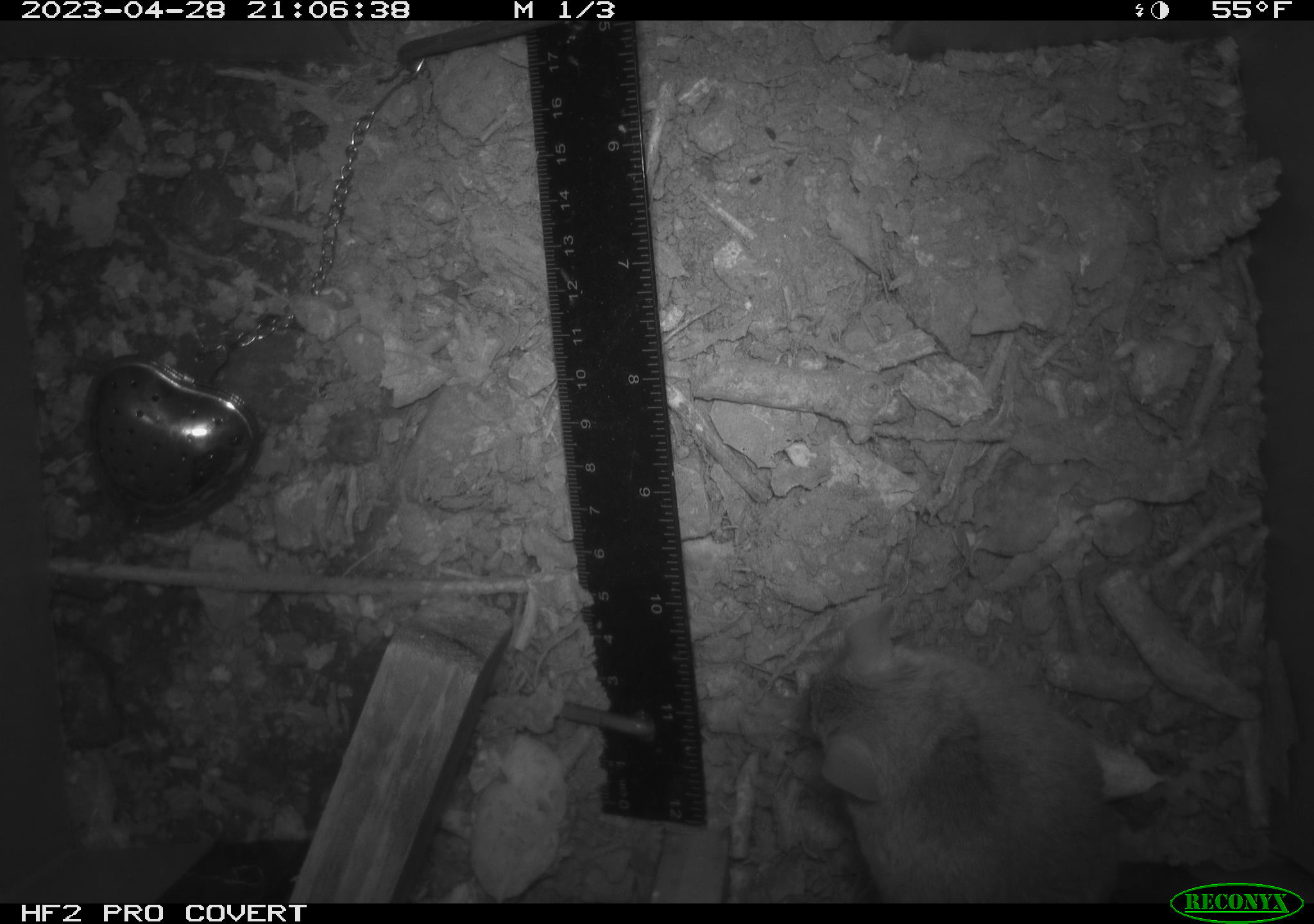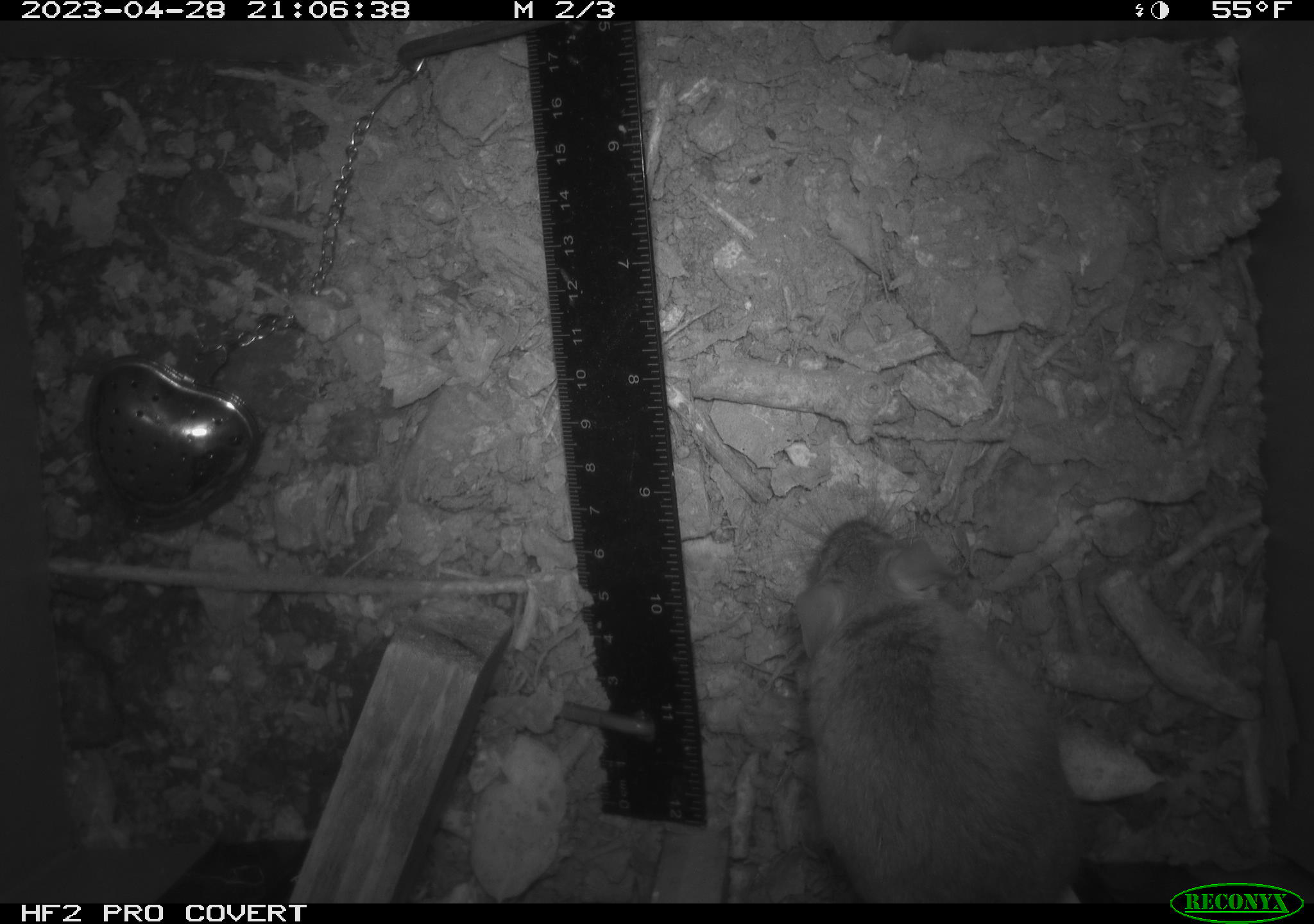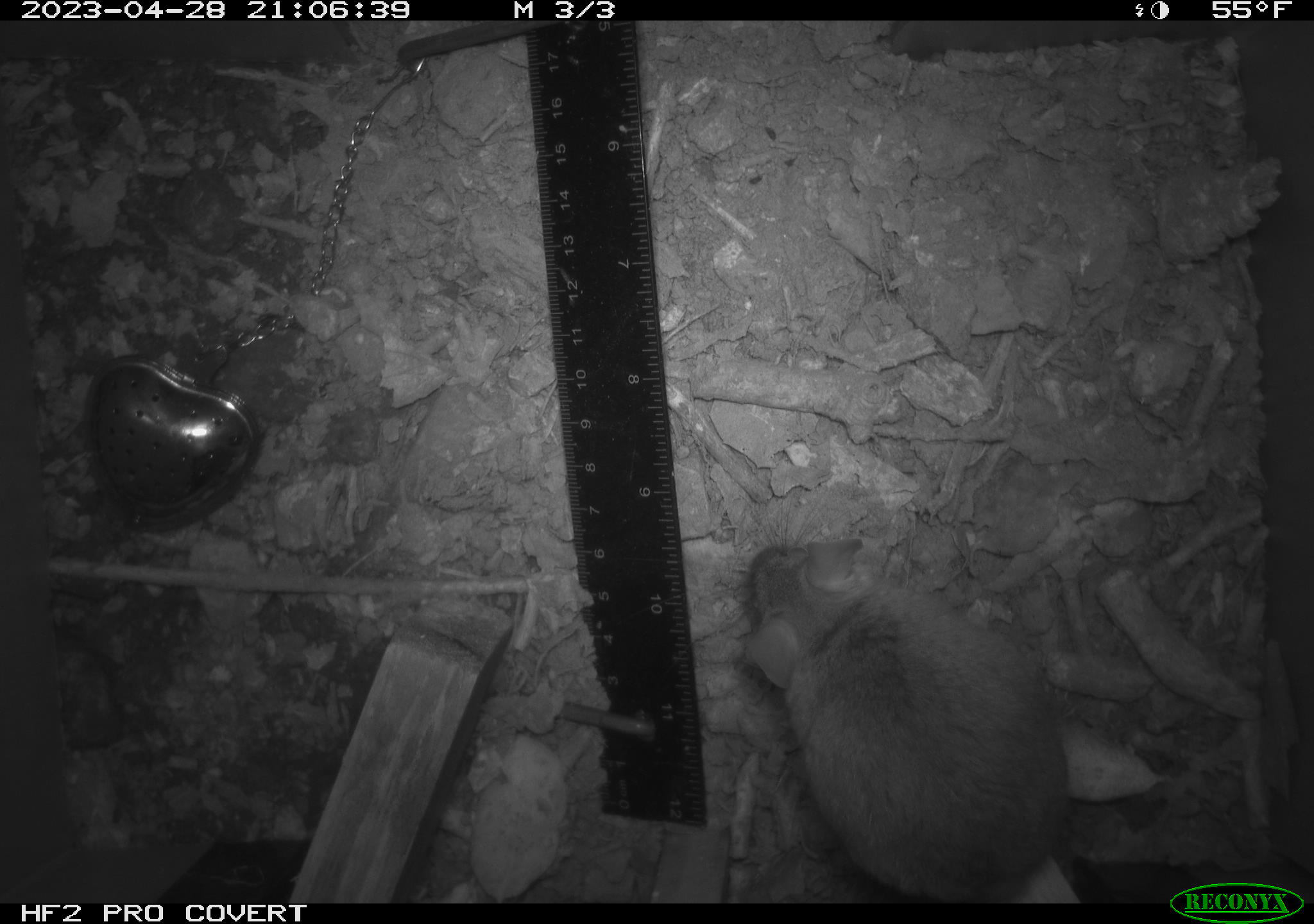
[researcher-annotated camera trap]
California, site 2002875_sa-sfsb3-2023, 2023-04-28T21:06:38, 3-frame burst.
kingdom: Animalia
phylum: Chordata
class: Mammalia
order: Rodentia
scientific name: Rodentia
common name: mouse species